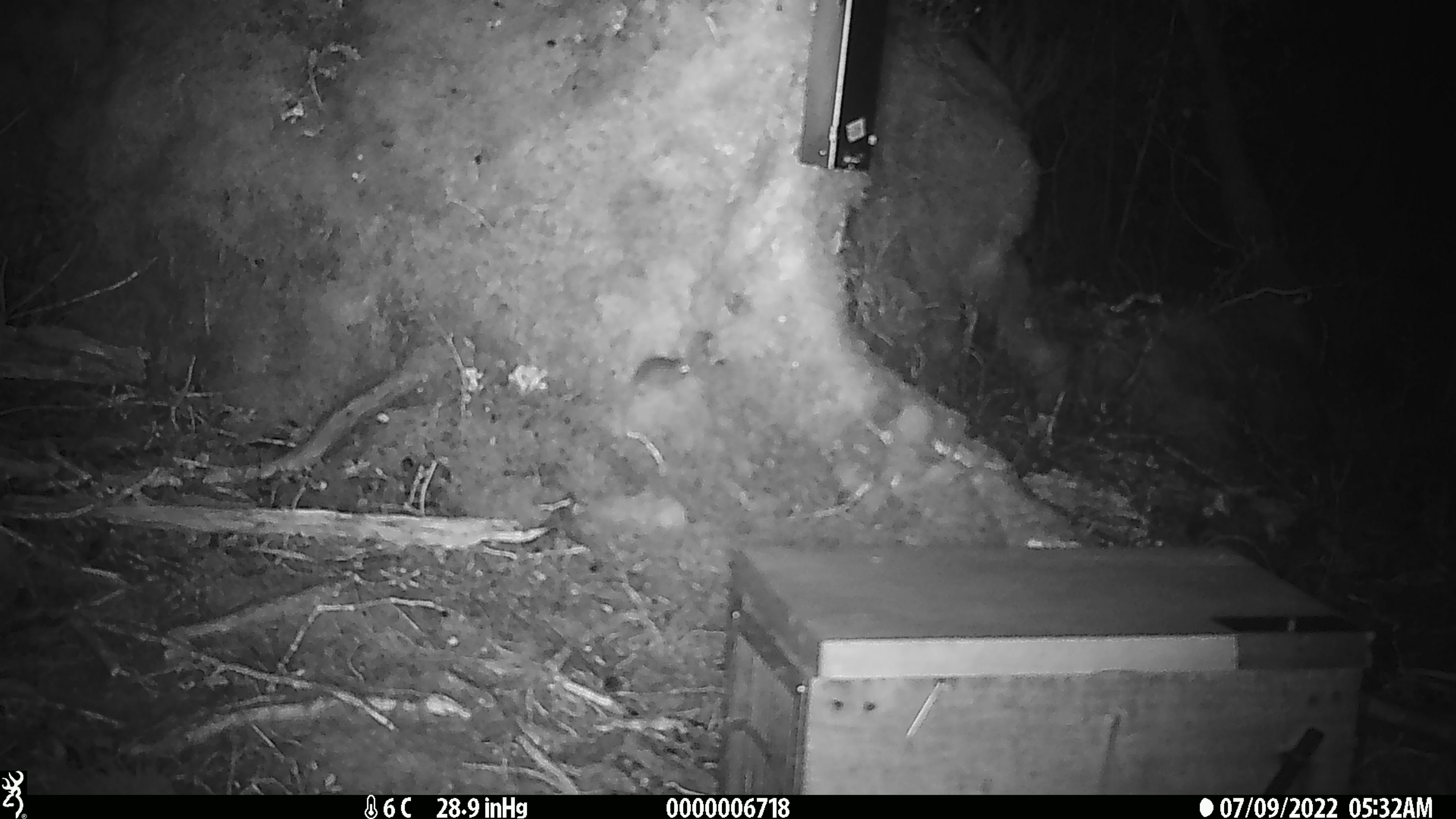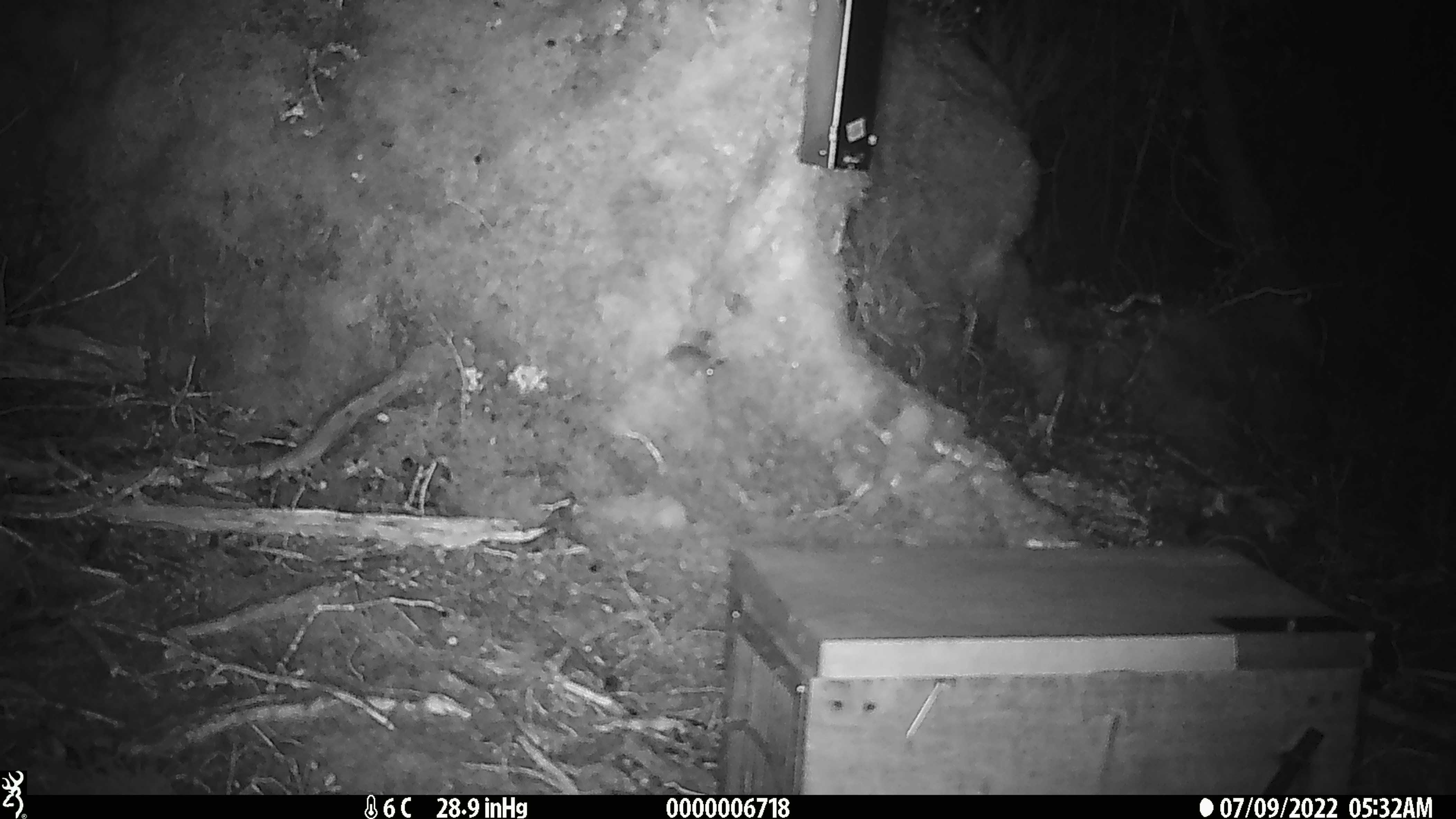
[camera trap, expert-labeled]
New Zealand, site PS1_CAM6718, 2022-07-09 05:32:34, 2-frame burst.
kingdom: Animalia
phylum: Chordata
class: Mammalia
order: Rodentia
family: Muridae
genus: Mus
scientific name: Mus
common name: mouse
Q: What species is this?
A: Mouse (Mus).